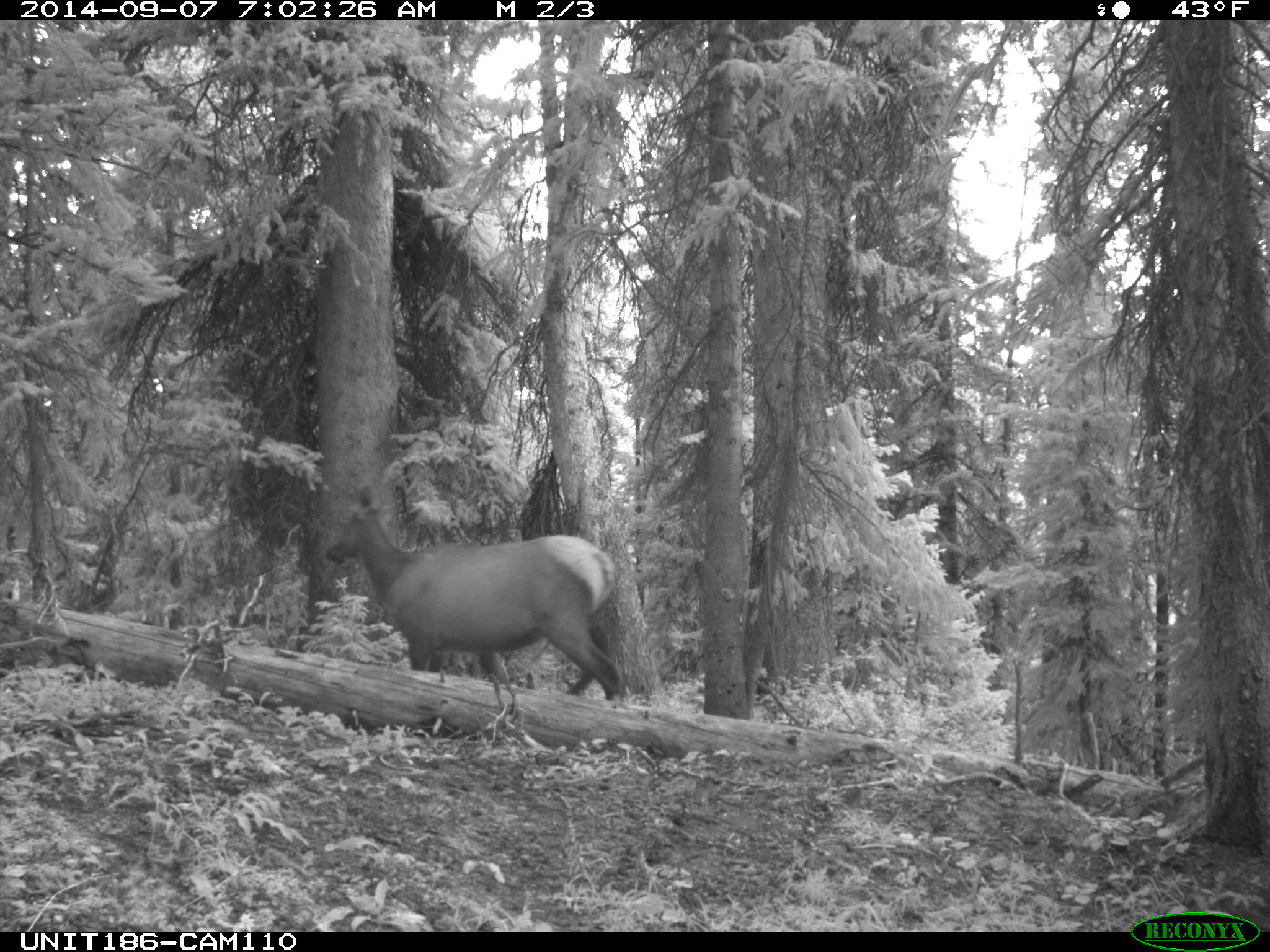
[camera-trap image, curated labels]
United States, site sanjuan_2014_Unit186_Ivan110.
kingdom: Animalia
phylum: Chordata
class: Mammalia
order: Artiodactyla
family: Cervidae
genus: Cervus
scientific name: Cervus elaphus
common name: red deer